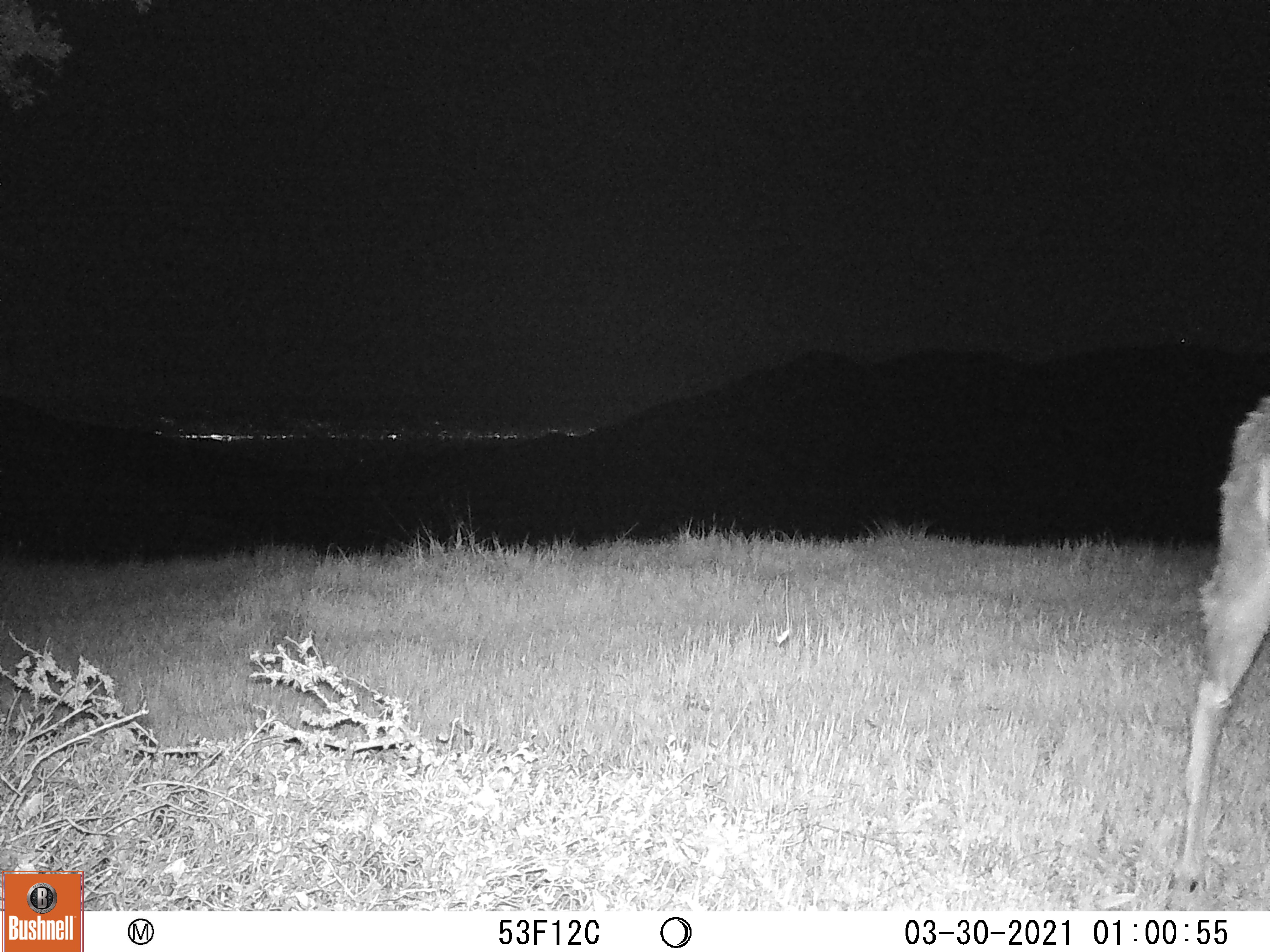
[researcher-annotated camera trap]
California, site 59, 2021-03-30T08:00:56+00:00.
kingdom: Animalia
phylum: Chordata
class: Mammalia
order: Artiodactyla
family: Cervidae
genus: Odocoileus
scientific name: Odocoileus hemionus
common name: mule deer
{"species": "mule deer (Odocoileus hemionus)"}